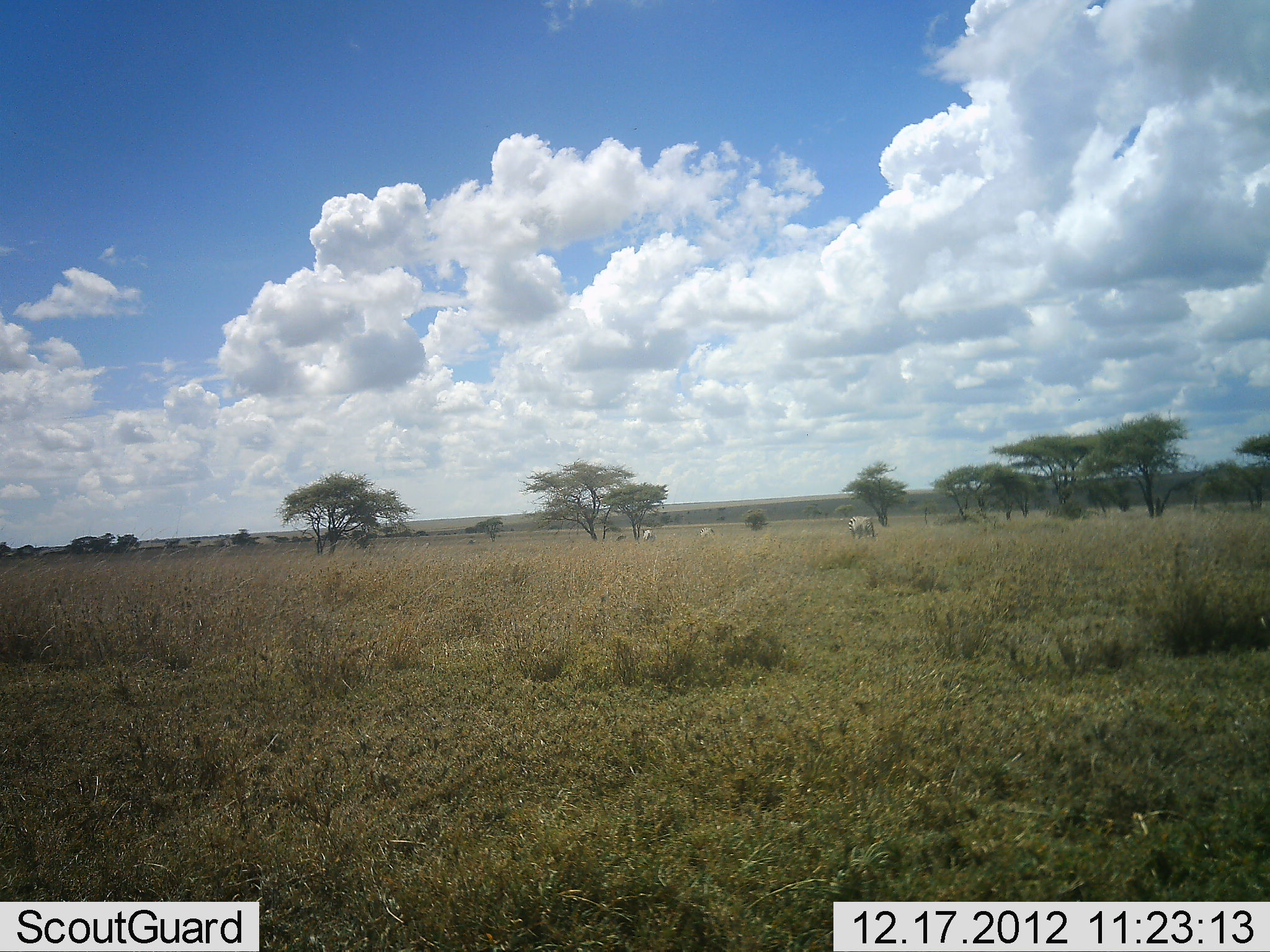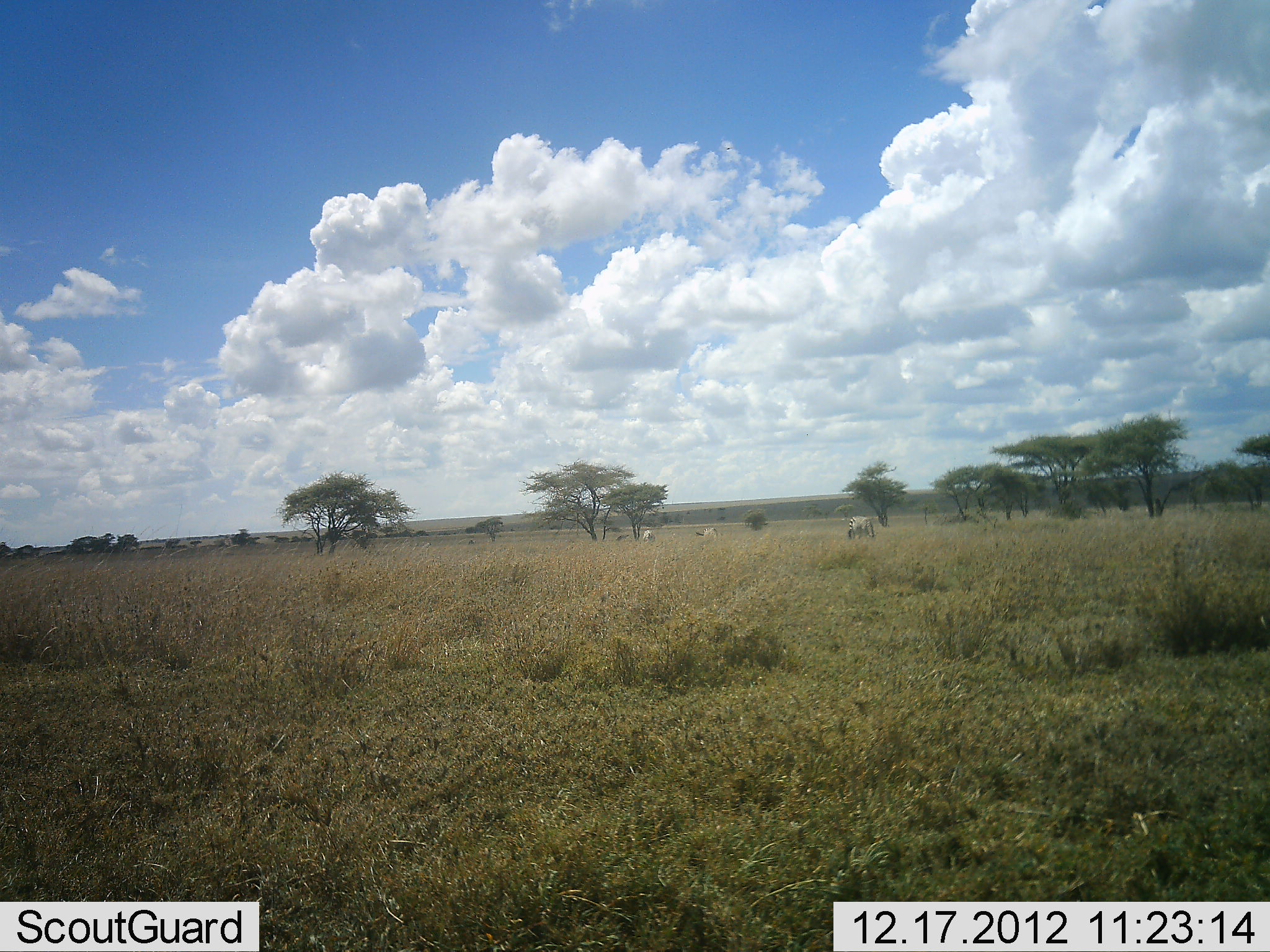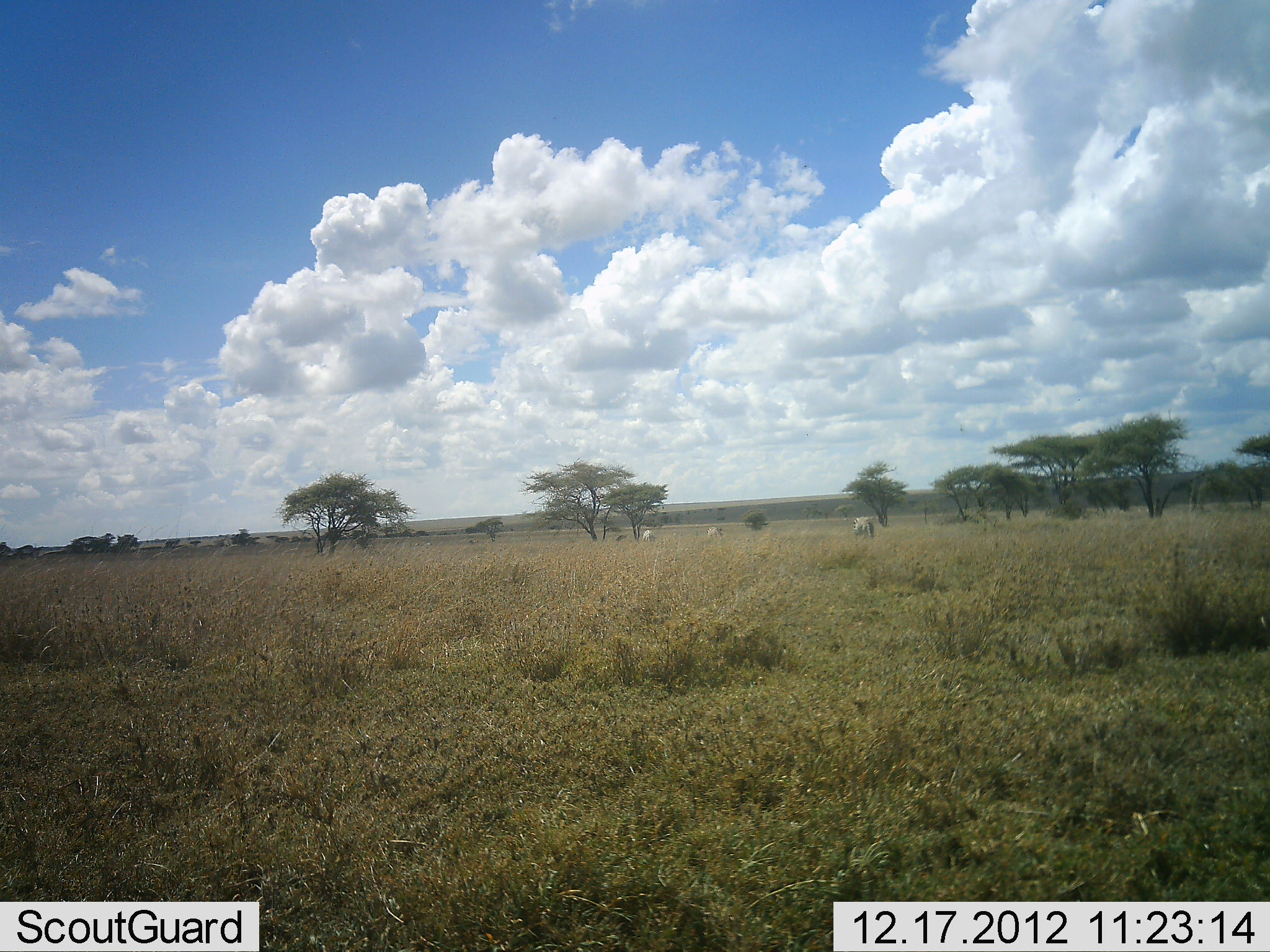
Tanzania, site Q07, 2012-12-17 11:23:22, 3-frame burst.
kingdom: Animalia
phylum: Chordata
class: Mammalia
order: Perissodactyla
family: Equidae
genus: Equus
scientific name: Equus quagga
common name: plains zebra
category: zebra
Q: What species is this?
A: Zebra (plains zebra) (Equus quagga).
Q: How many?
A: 3.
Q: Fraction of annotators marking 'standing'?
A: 60%.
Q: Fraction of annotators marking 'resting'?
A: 7%.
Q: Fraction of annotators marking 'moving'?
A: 20%.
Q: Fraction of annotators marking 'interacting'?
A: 0%.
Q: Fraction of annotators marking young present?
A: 0%.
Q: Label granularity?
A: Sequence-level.